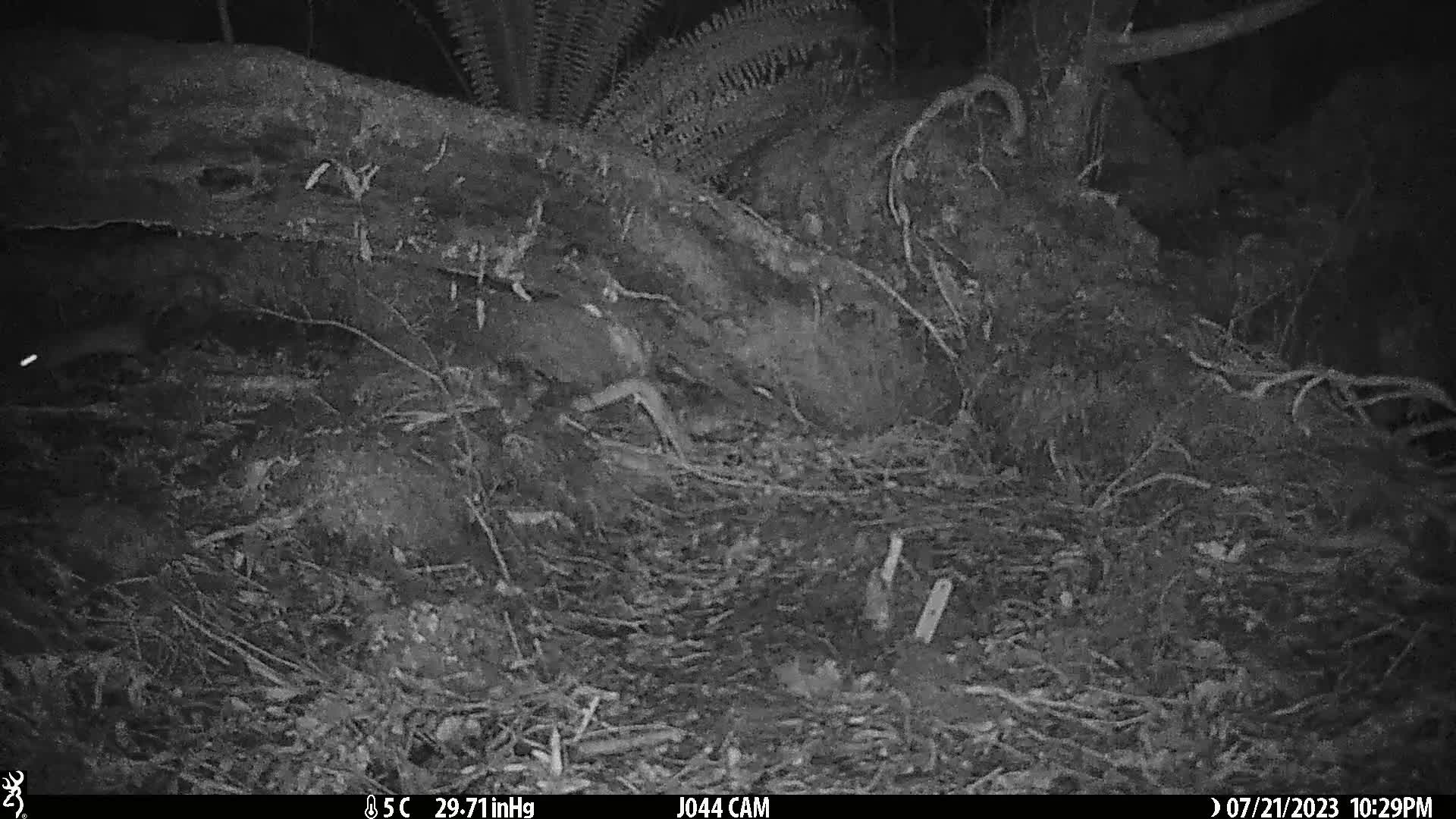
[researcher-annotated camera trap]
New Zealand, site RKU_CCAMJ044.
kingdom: Animalia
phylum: Chordata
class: Mammalia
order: Rodentia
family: Muridae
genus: Rattus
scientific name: Rattus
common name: rat